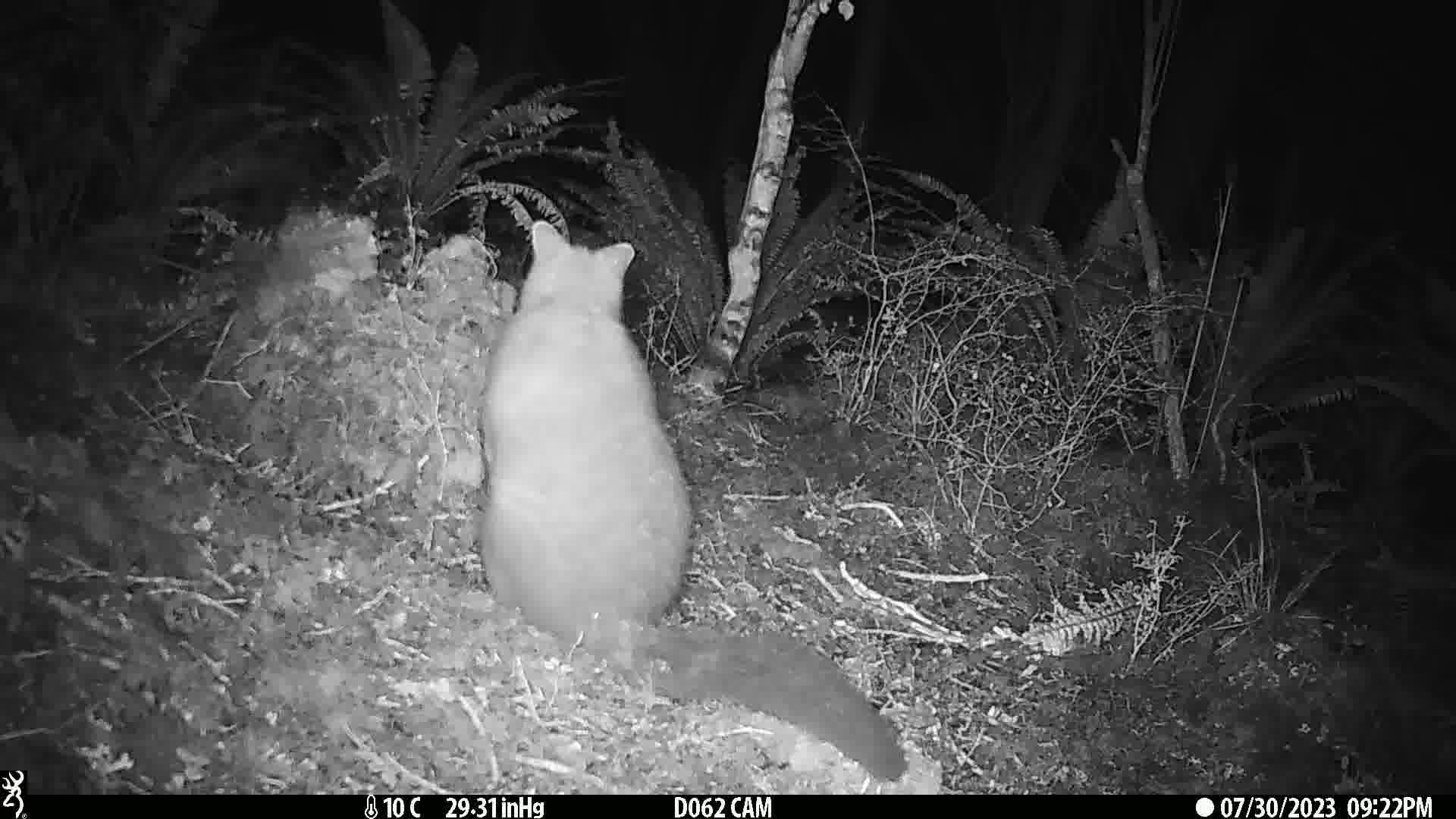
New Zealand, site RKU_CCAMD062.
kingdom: Animalia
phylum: Chordata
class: Mammalia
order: Diprotodontia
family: Phalangeridae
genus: Trichosurus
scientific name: Trichosurus vulpecula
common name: common brushtail possum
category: possum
Possum (common brushtail possum) (Trichosurus vulpecula).